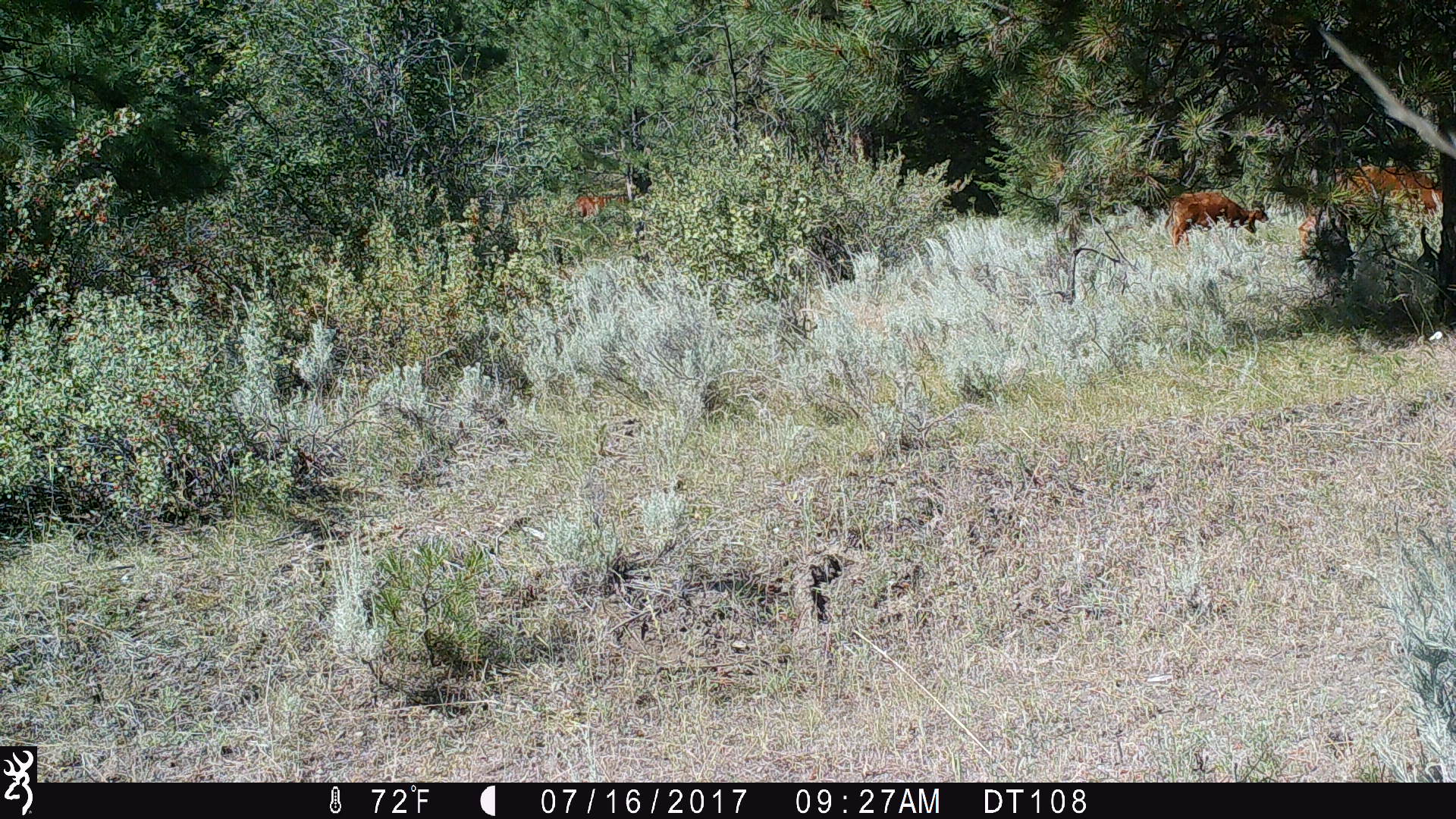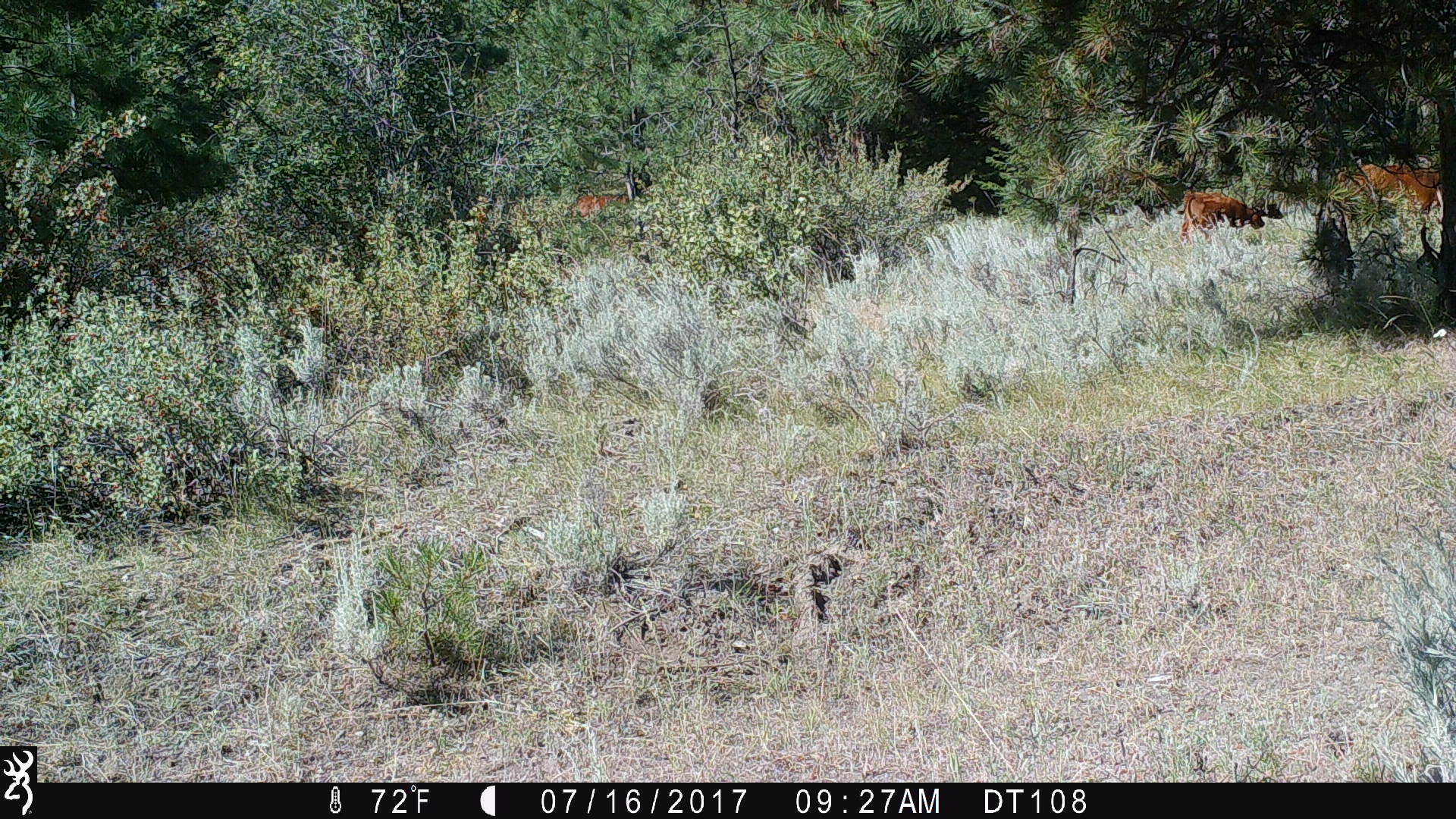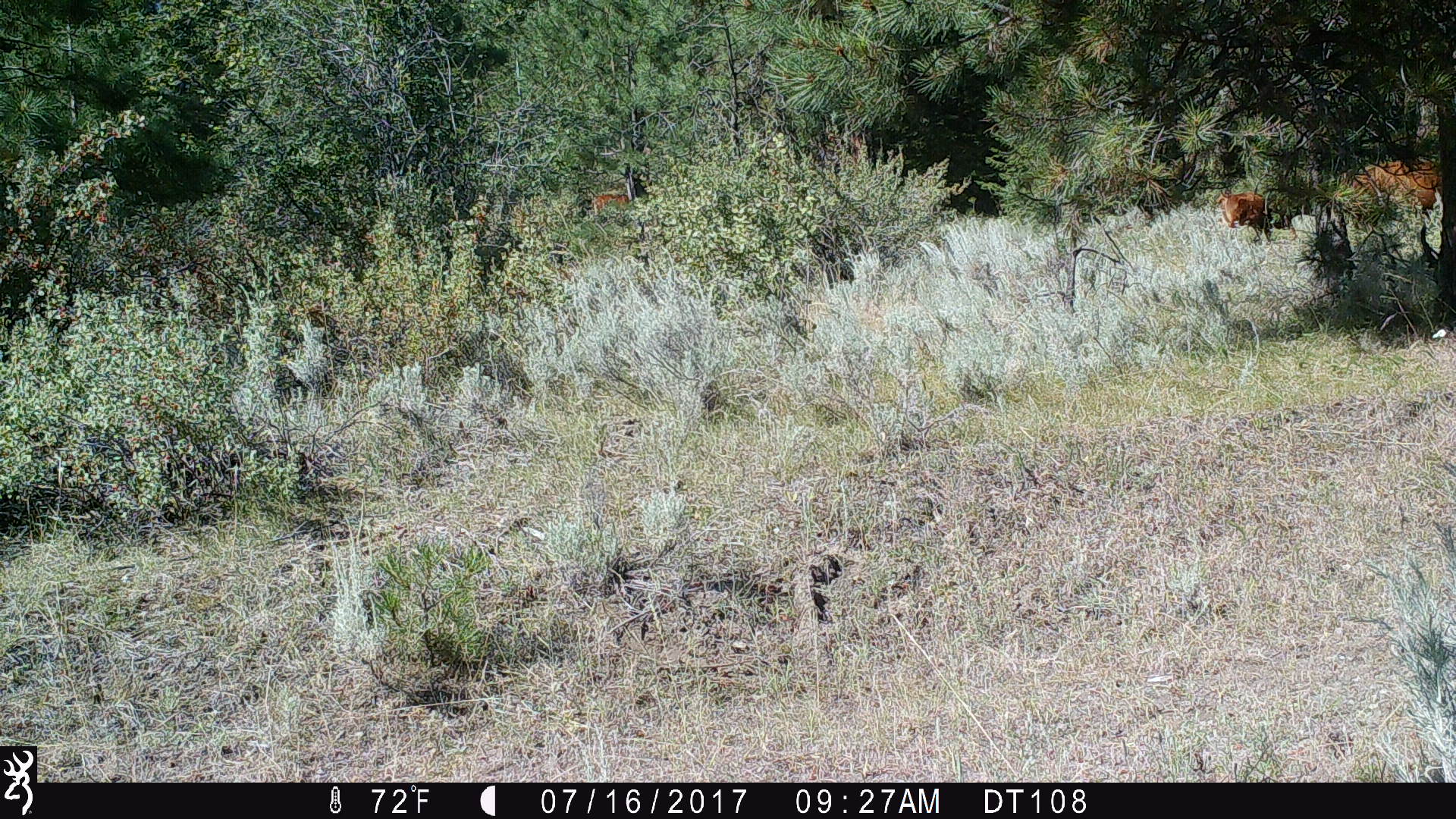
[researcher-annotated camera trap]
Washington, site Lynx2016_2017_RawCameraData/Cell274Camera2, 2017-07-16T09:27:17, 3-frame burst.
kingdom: Animalia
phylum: Chordata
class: Mammalia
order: Artiodactyla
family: Bovidae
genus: Bos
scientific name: Bos taurus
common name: domestic cattle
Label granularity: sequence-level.